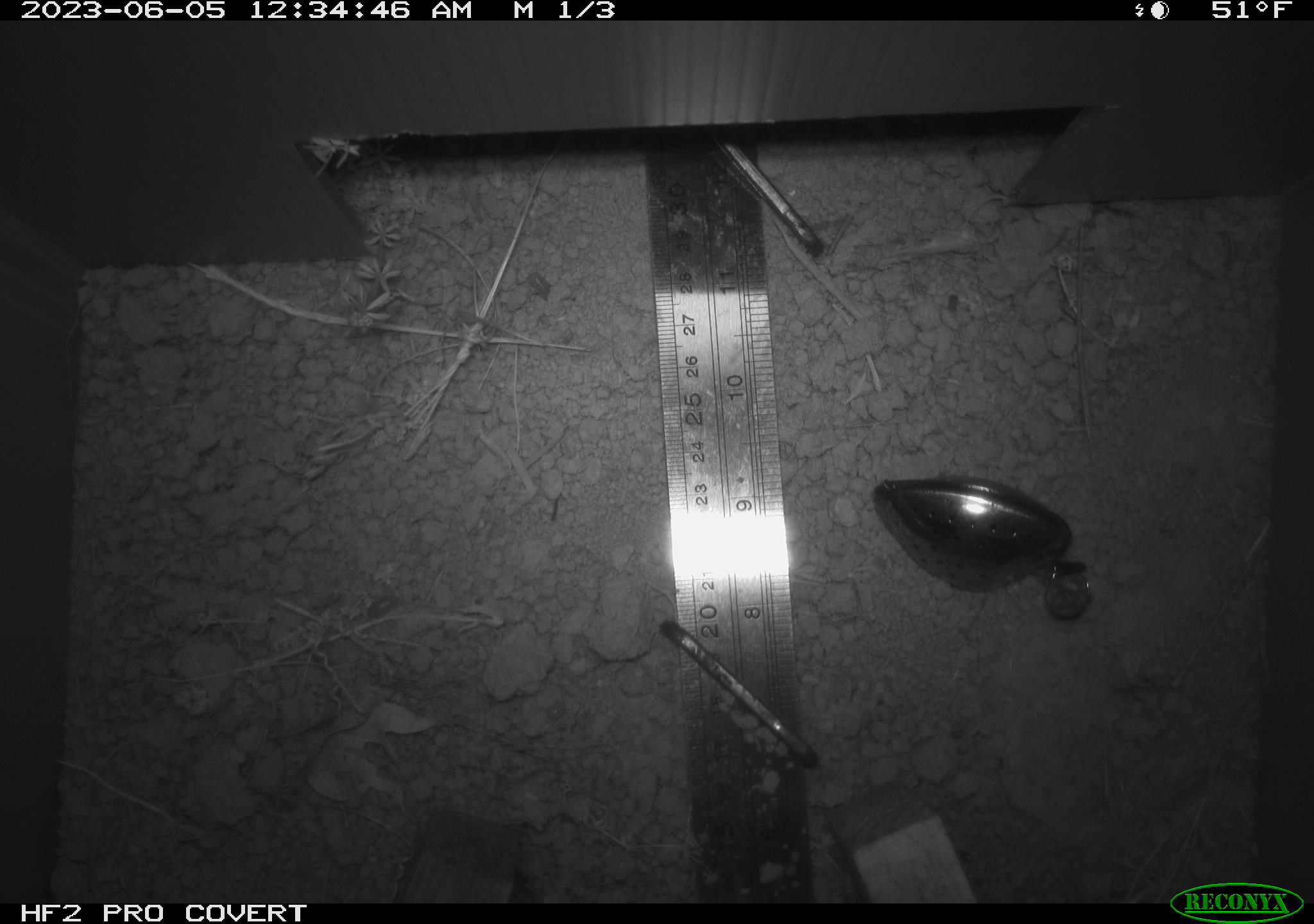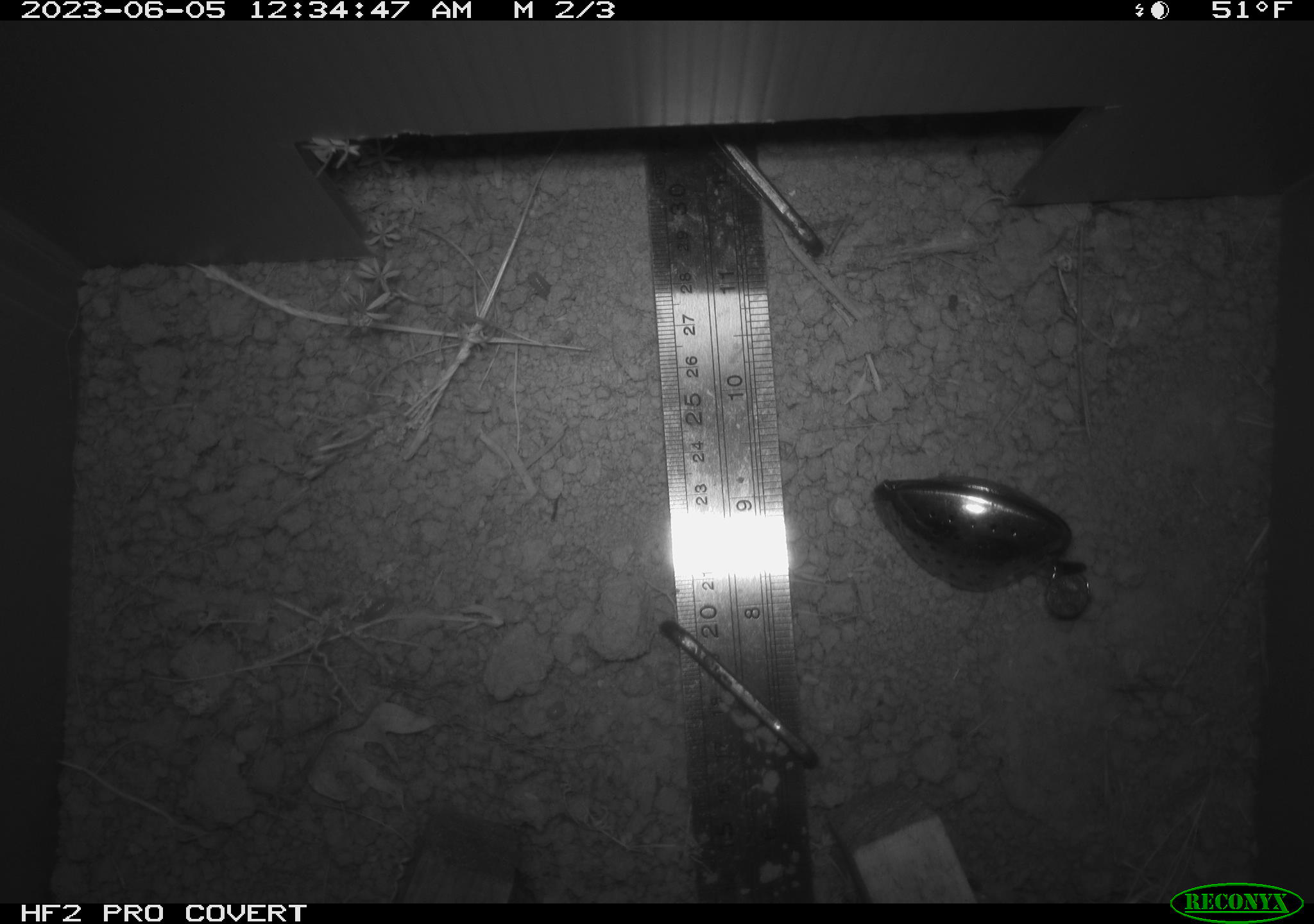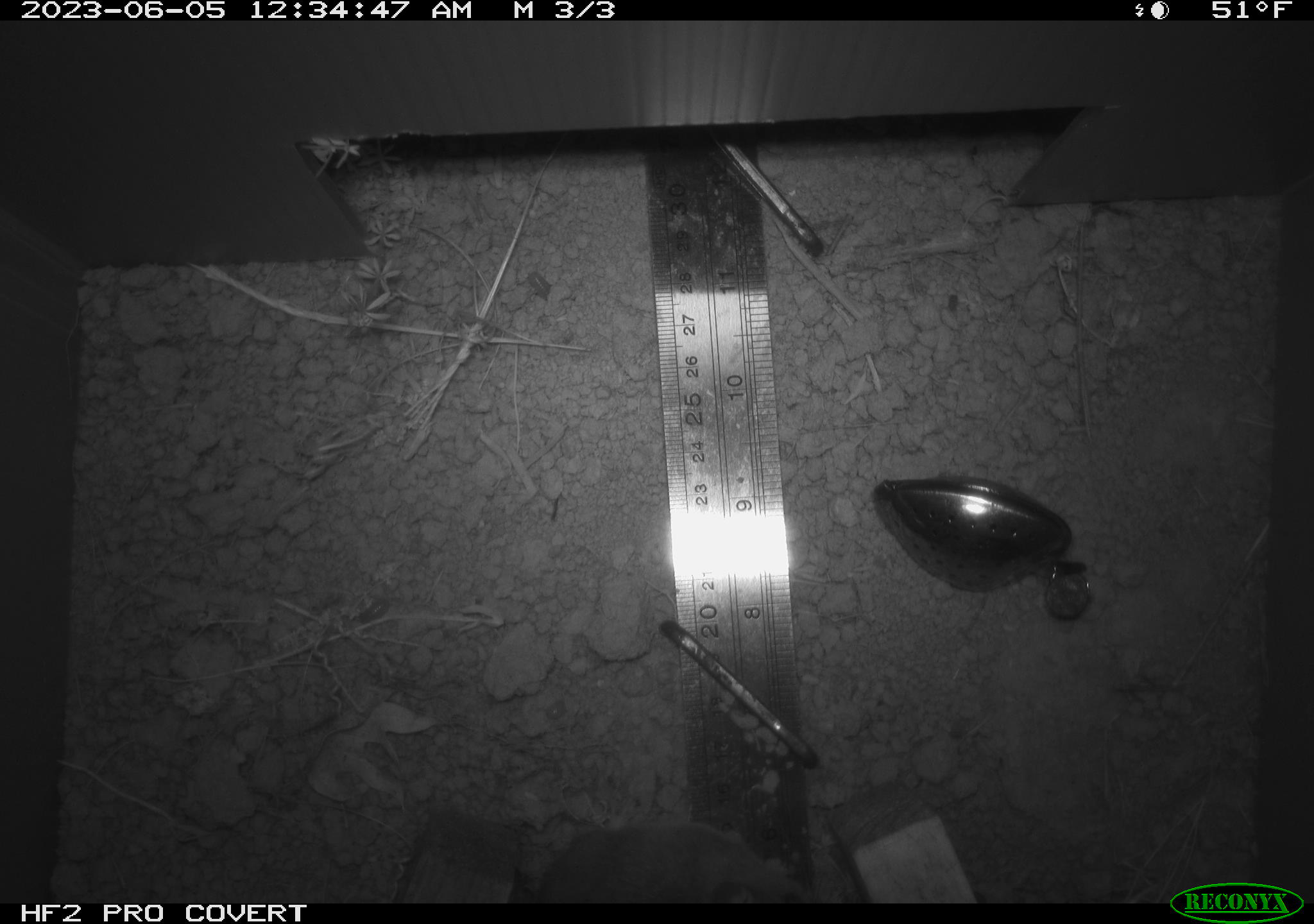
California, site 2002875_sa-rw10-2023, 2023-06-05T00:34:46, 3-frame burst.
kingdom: Animalia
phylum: Chordata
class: Mammalia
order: Rodentia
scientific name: Rodentia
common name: mouse species